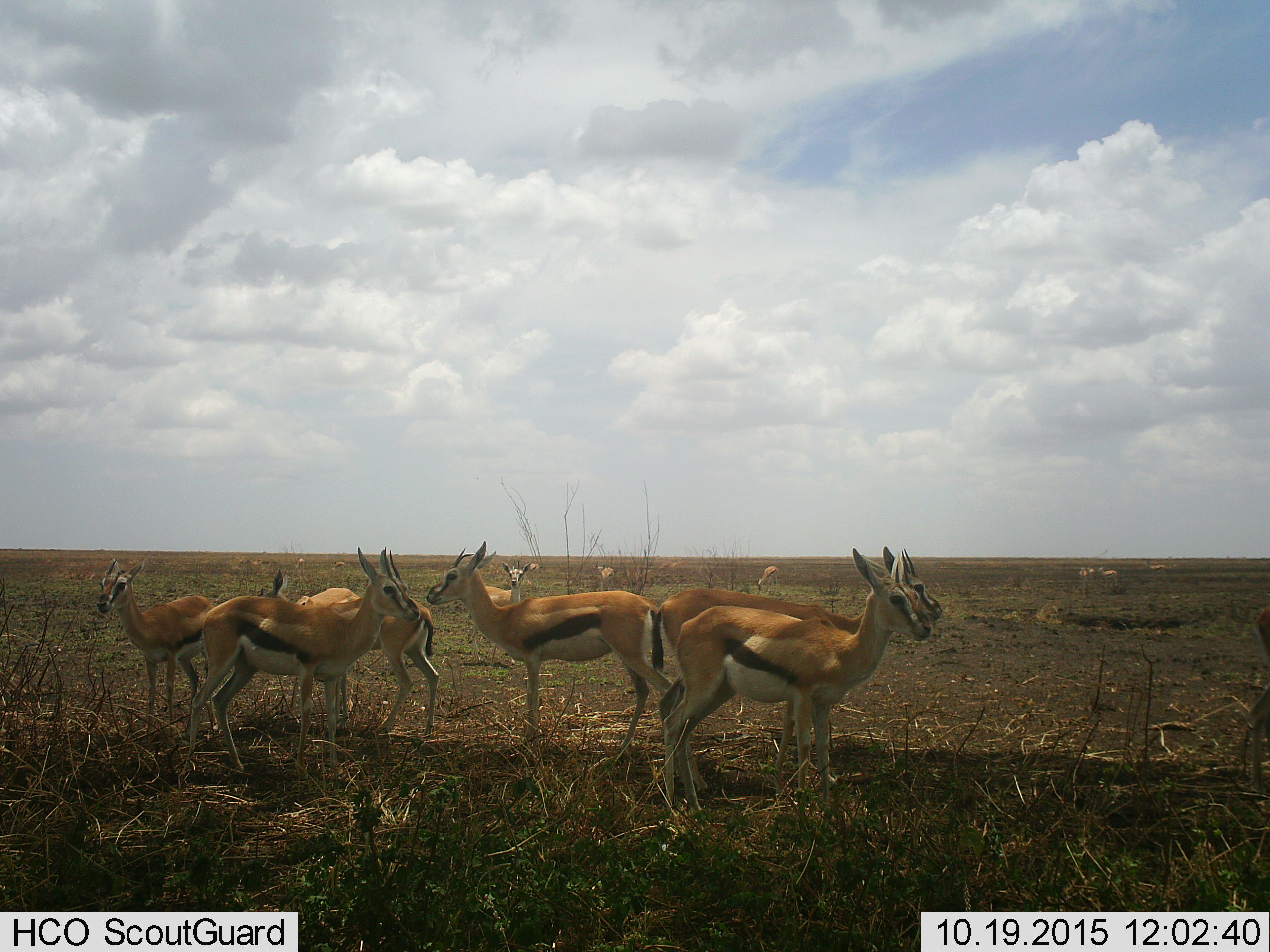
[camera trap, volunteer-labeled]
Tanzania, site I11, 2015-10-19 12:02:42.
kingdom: Animalia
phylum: Chordata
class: Mammalia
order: Artiodactyla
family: Bovidae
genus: Eudorcas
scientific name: Eudorcas thomsonii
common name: thomson's gazelle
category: gazellethomsons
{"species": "gazellethomsons (thomson's gazelle) (Eudorcas thomsonii)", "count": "11-50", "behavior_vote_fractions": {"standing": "100%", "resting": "10%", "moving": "20%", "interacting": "10%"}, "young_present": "0%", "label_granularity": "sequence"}